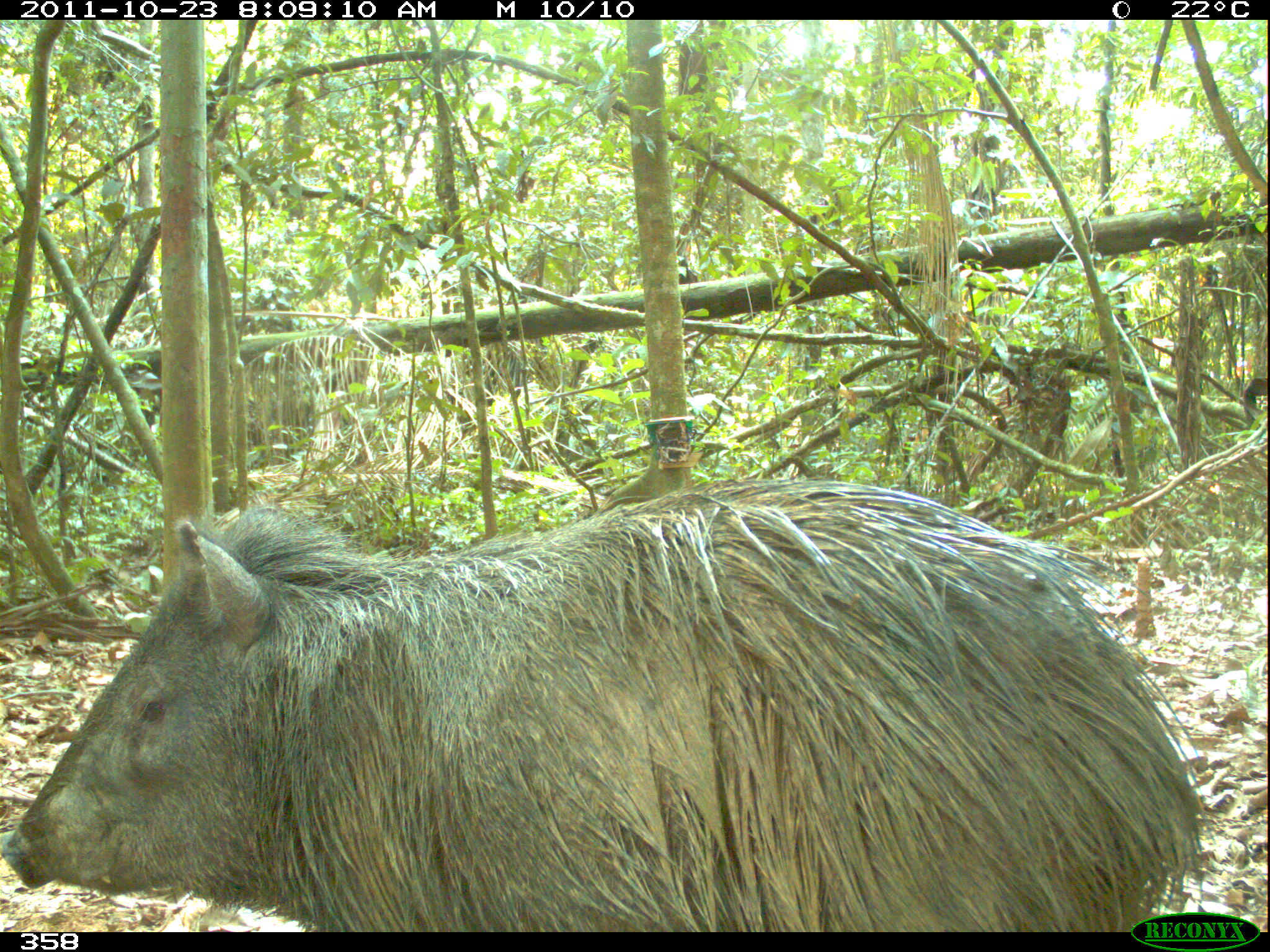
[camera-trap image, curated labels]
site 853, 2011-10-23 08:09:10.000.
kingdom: Animalia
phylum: Chordata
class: Mammalia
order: Artiodactyla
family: Tayassuidae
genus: Pecari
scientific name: Pecari tajacu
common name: collared peccary